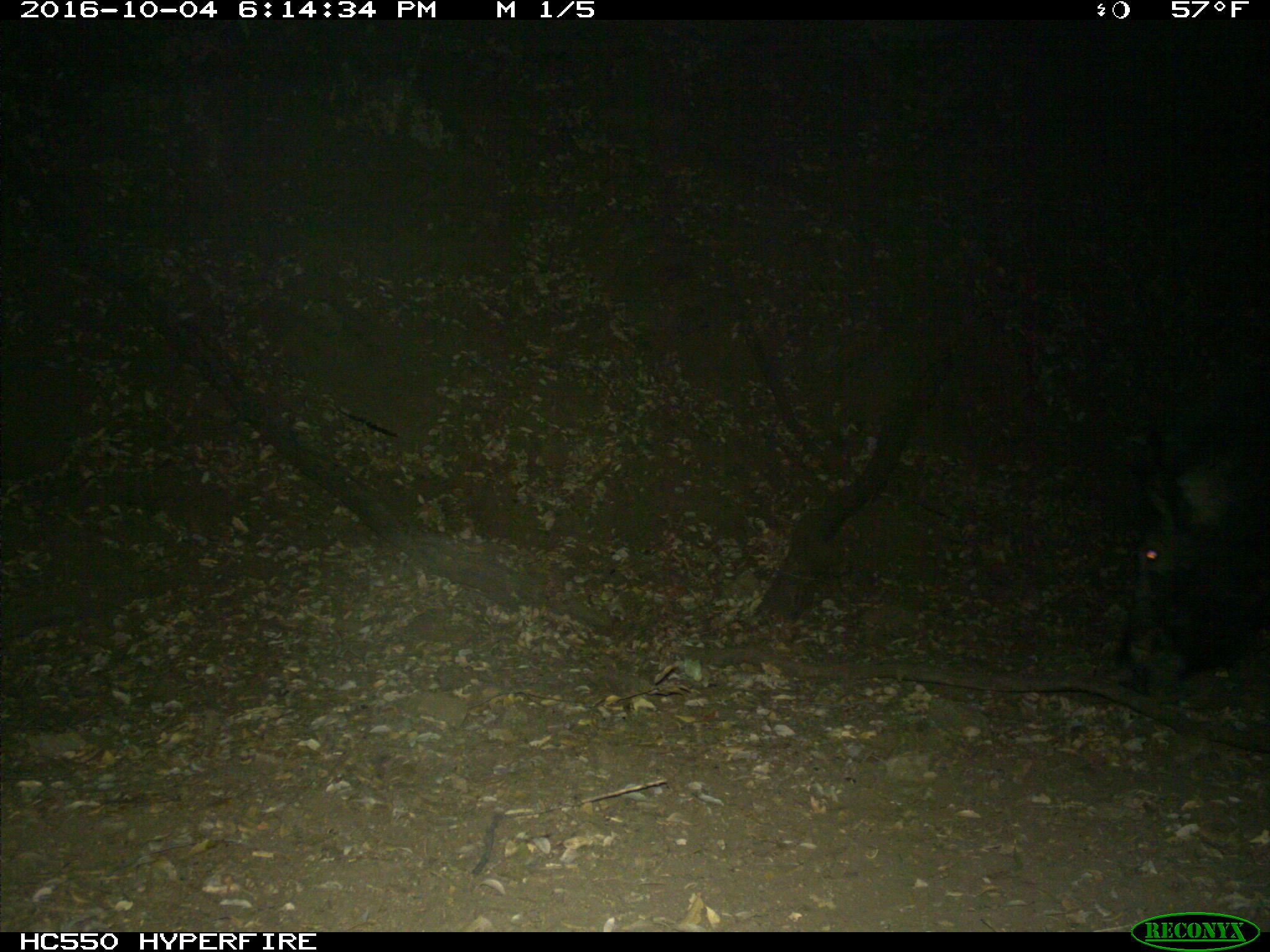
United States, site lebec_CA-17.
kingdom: Animalia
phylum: Chordata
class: Mammalia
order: Artiodactyla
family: Suidae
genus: Sus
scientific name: Sus scrofa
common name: wild boar